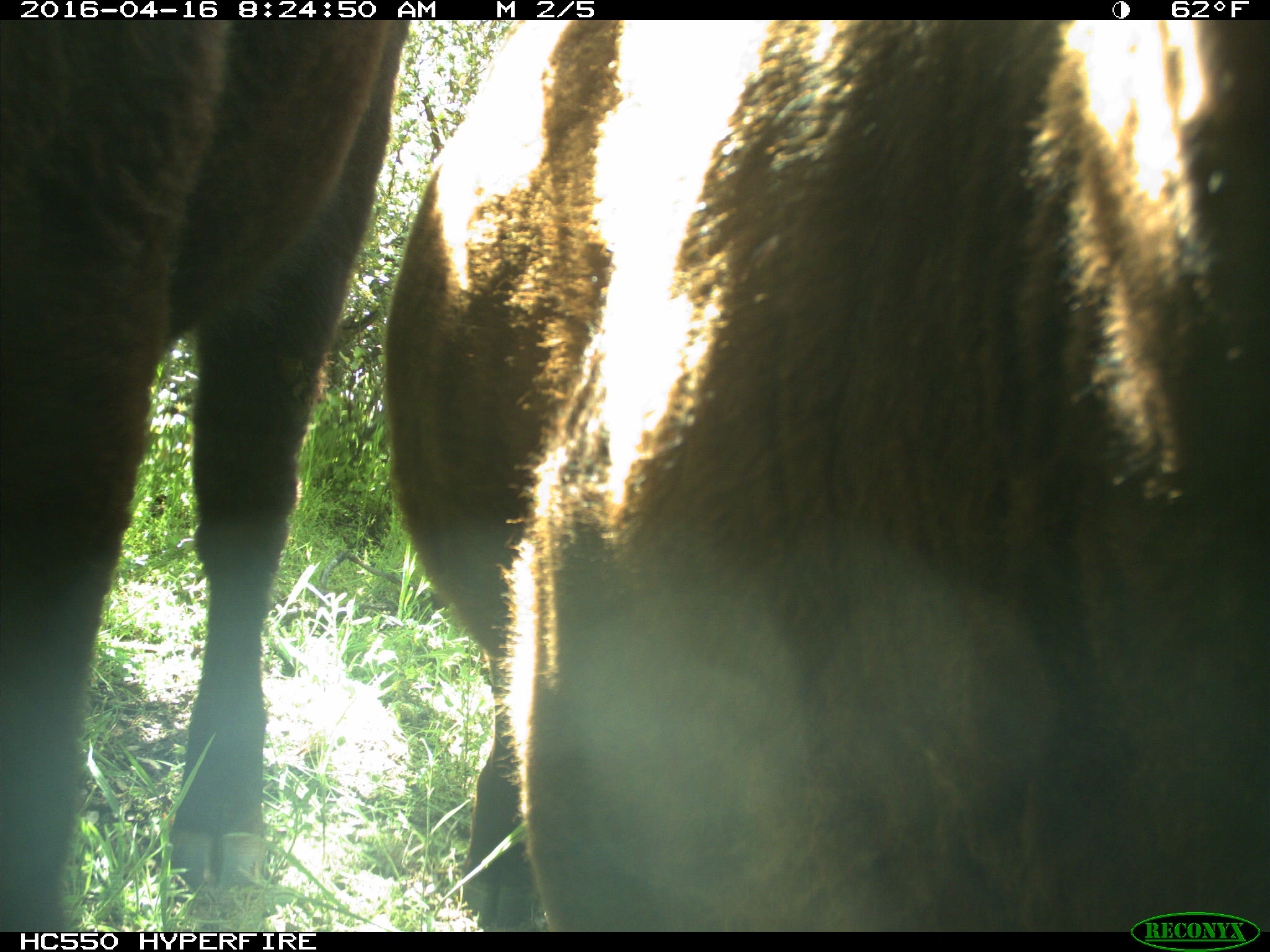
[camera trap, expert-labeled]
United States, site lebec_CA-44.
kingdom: Animalia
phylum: Chordata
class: Mammalia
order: Artiodactyla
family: Bovidae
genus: Bos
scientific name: Bos taurus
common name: domestic cow